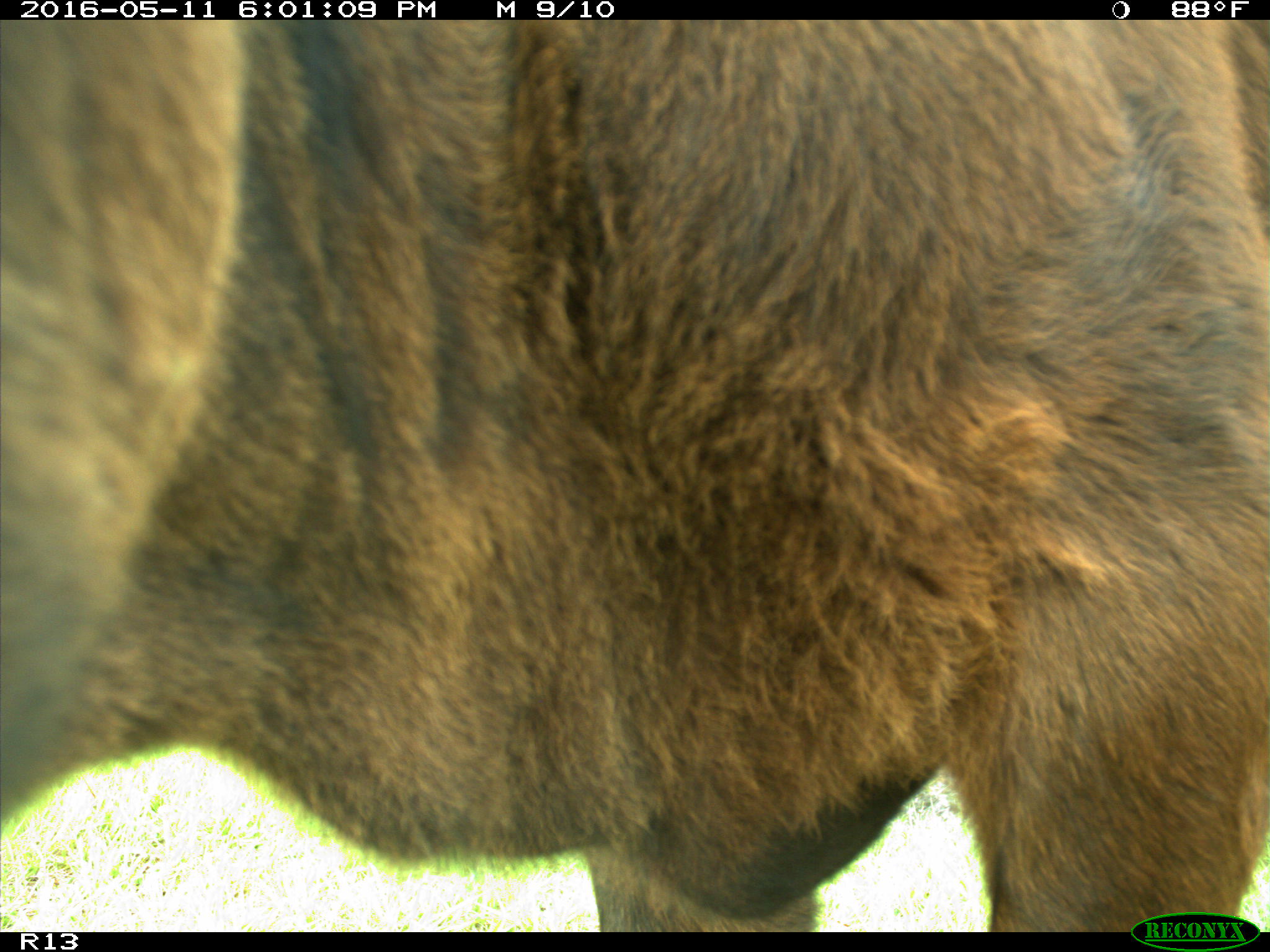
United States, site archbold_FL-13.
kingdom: Animalia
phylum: Chordata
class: Mammalia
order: Artiodactyla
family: Bovidae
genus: Bos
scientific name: Bos taurus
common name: domestic cow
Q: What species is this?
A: Bos taurus (domestic cow).